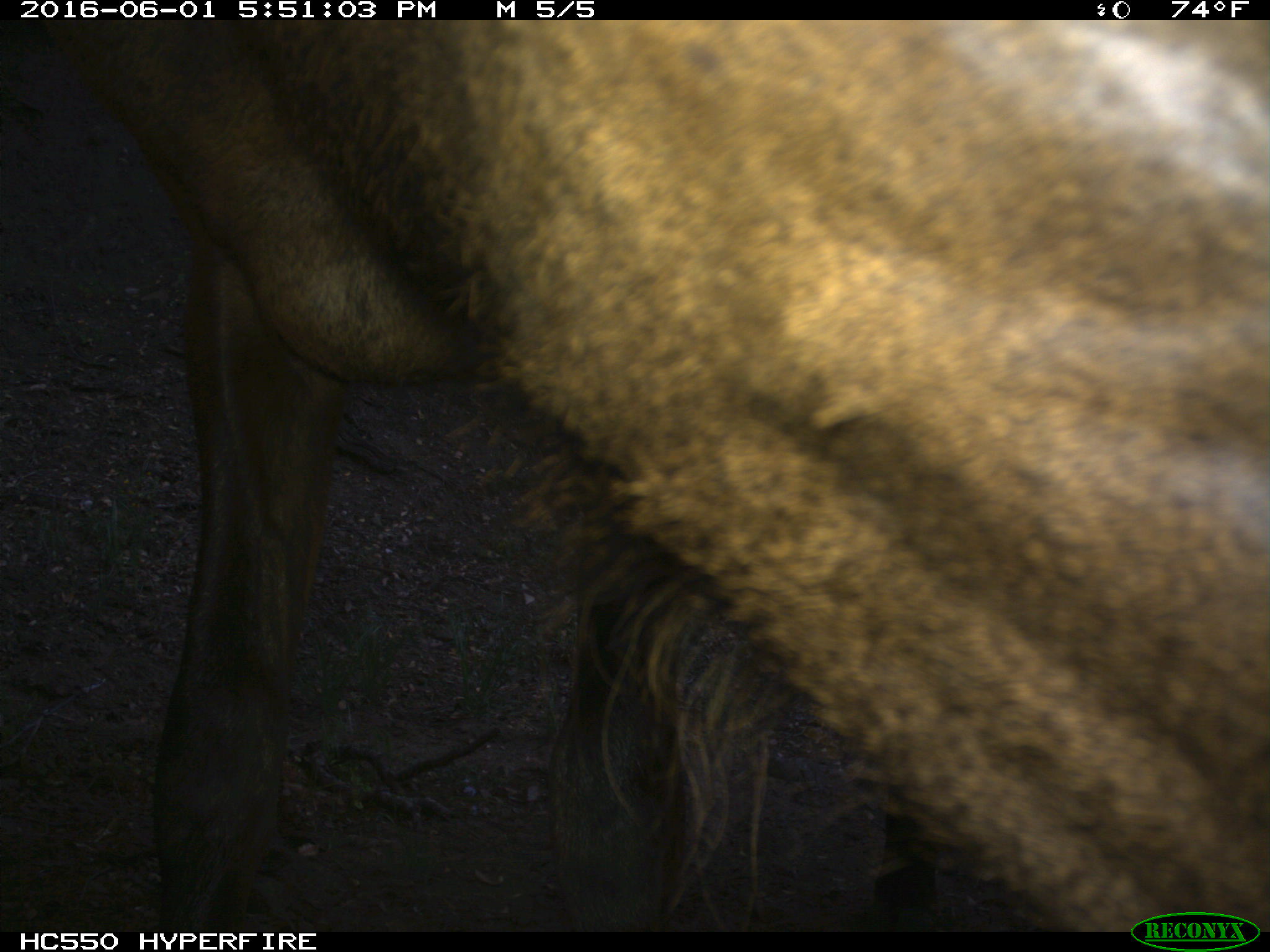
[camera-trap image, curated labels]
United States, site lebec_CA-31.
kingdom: Animalia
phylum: Chordata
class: Mammalia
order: Artiodactyla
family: Cervidae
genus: Cervus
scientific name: Cervus canadensis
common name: elk